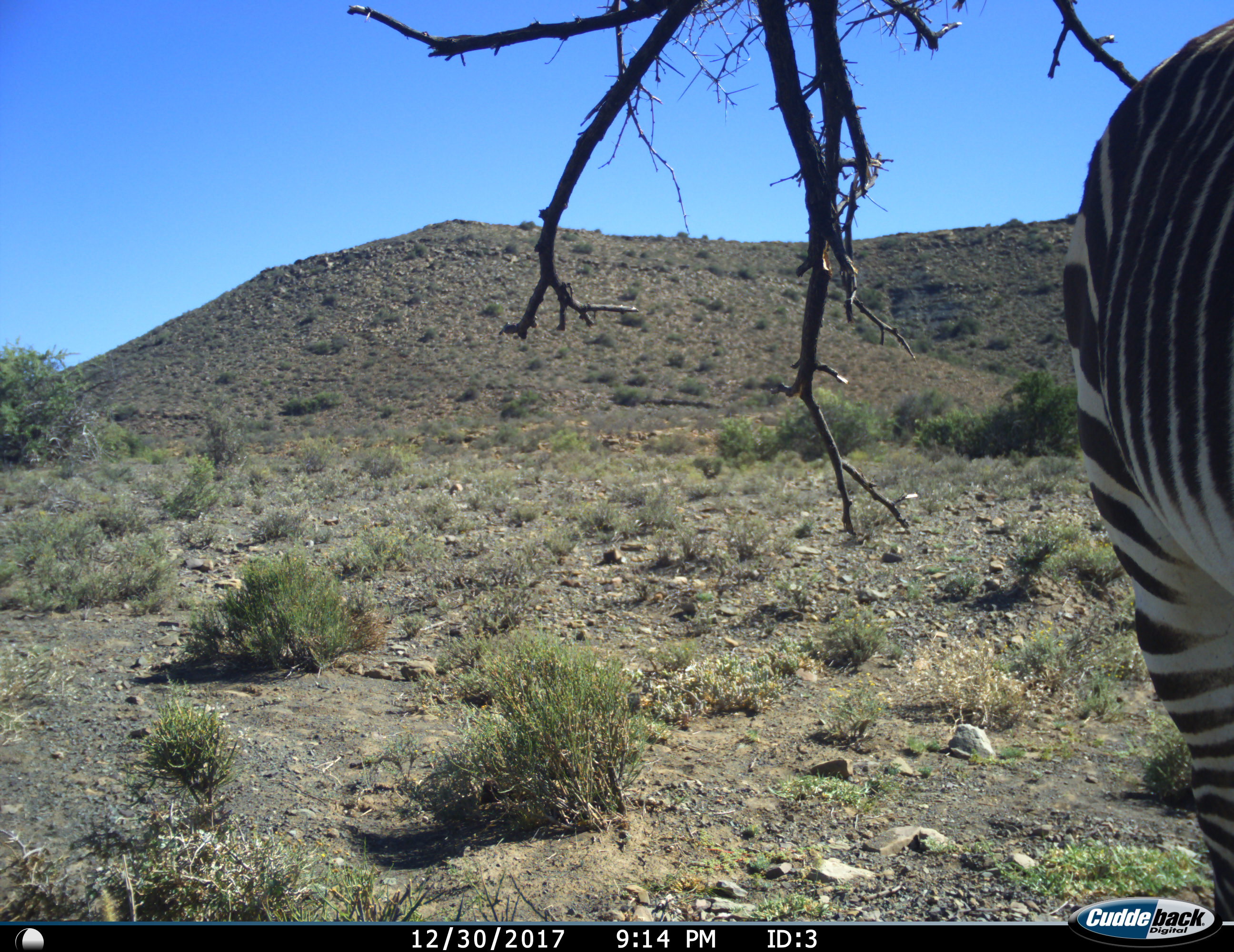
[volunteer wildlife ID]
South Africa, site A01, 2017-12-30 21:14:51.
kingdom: Animalia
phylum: Chordata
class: Mammalia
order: Perissodactyla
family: Equidae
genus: Equus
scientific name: Equus zebra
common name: mountain zebra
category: zebramountain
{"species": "zebramountain (mountain zebra) (Equus zebra)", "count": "1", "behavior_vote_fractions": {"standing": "100%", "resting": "0%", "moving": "22%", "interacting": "0%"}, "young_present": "0%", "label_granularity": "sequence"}